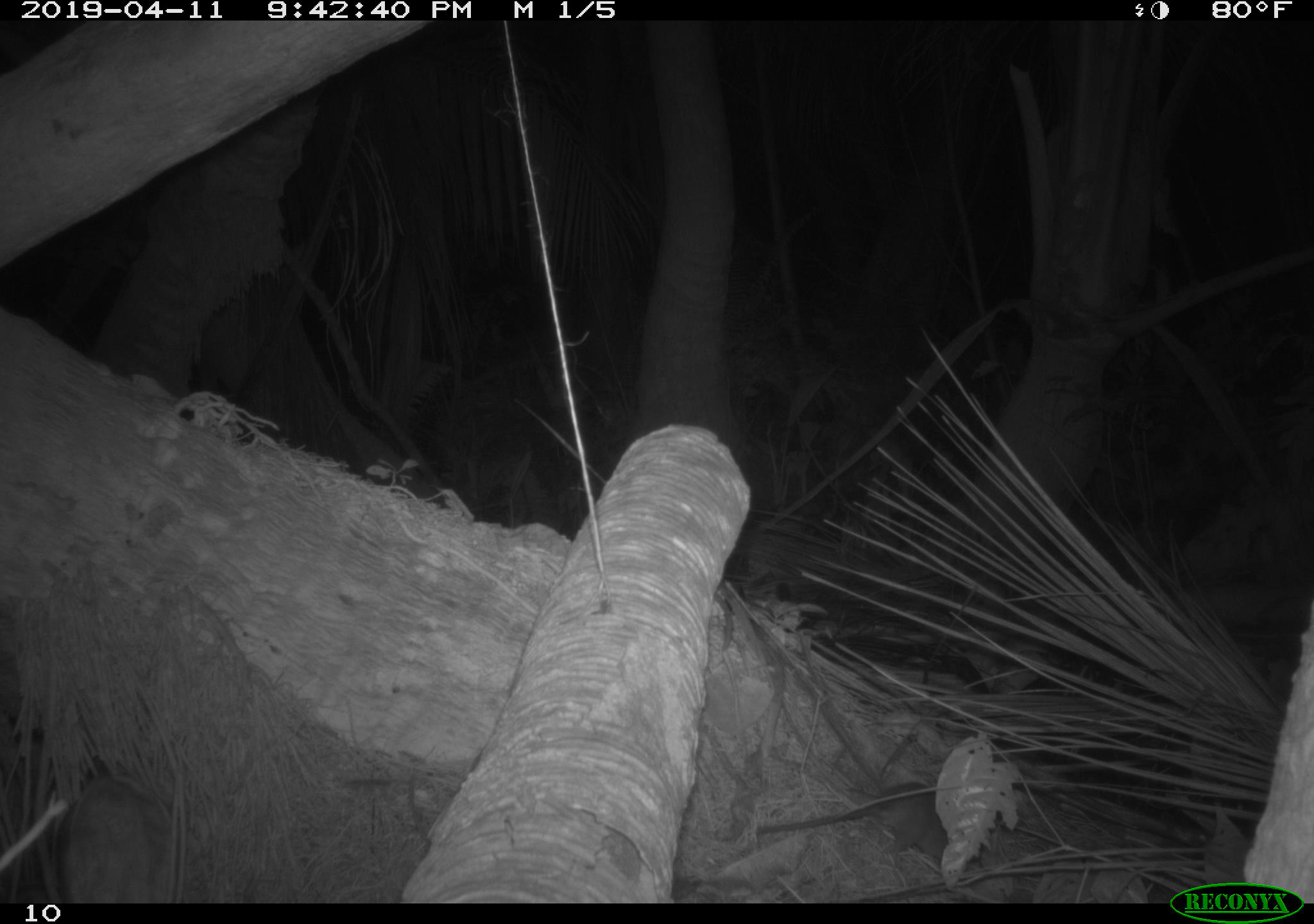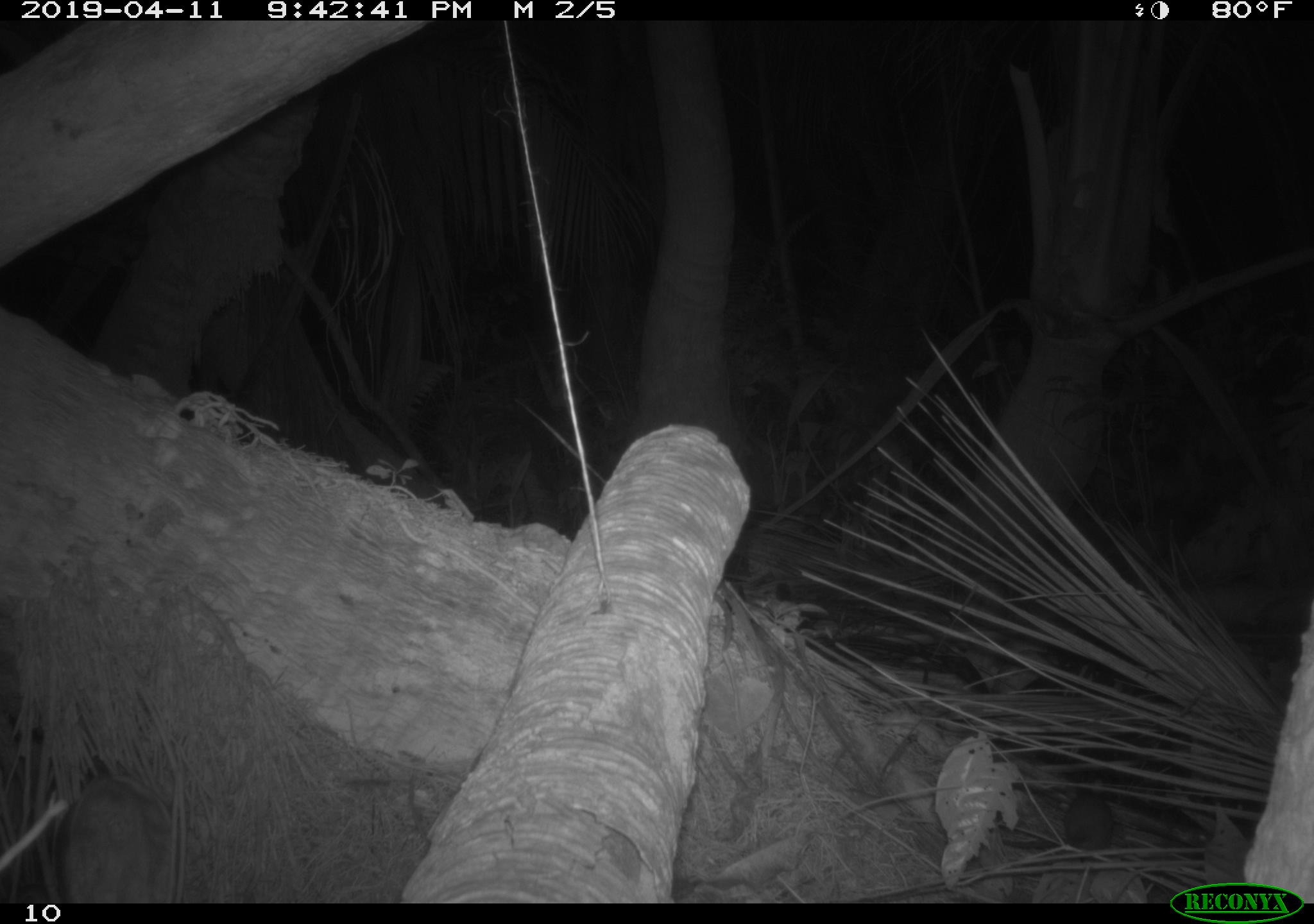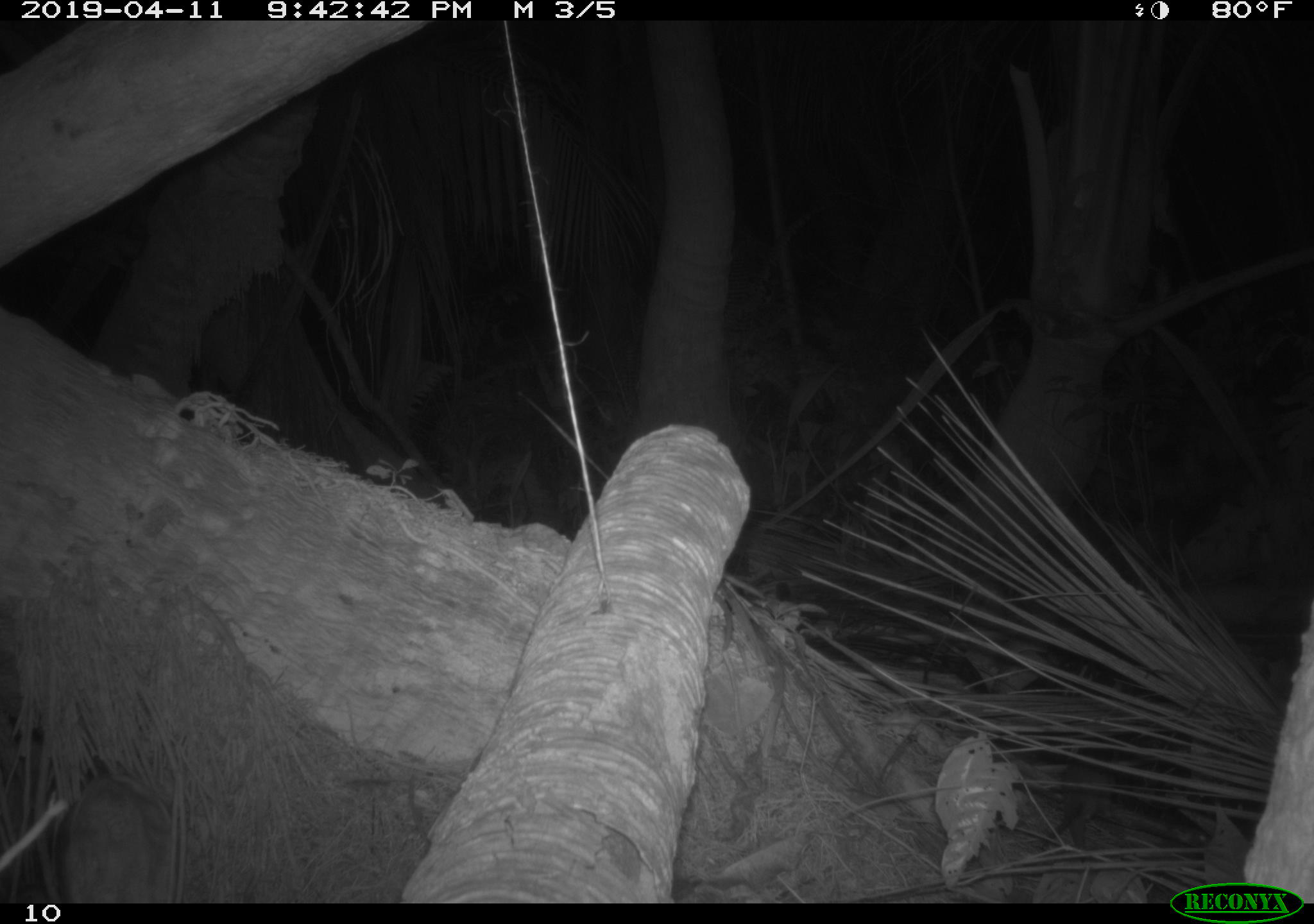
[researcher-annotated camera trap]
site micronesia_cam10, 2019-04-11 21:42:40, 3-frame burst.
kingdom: Animalia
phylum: Chordata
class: Mammalia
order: Rodentia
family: Muridae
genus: Rattus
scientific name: Rattus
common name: rat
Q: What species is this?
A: Rat (Rattus).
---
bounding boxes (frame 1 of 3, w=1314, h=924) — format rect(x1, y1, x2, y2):
rat: rect(844, 772, 969, 855)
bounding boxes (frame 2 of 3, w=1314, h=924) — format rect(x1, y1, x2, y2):
rat: rect(998, 778, 1118, 860)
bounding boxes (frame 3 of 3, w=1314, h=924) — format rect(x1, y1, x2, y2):
rat: rect(1026, 742, 1149, 859)